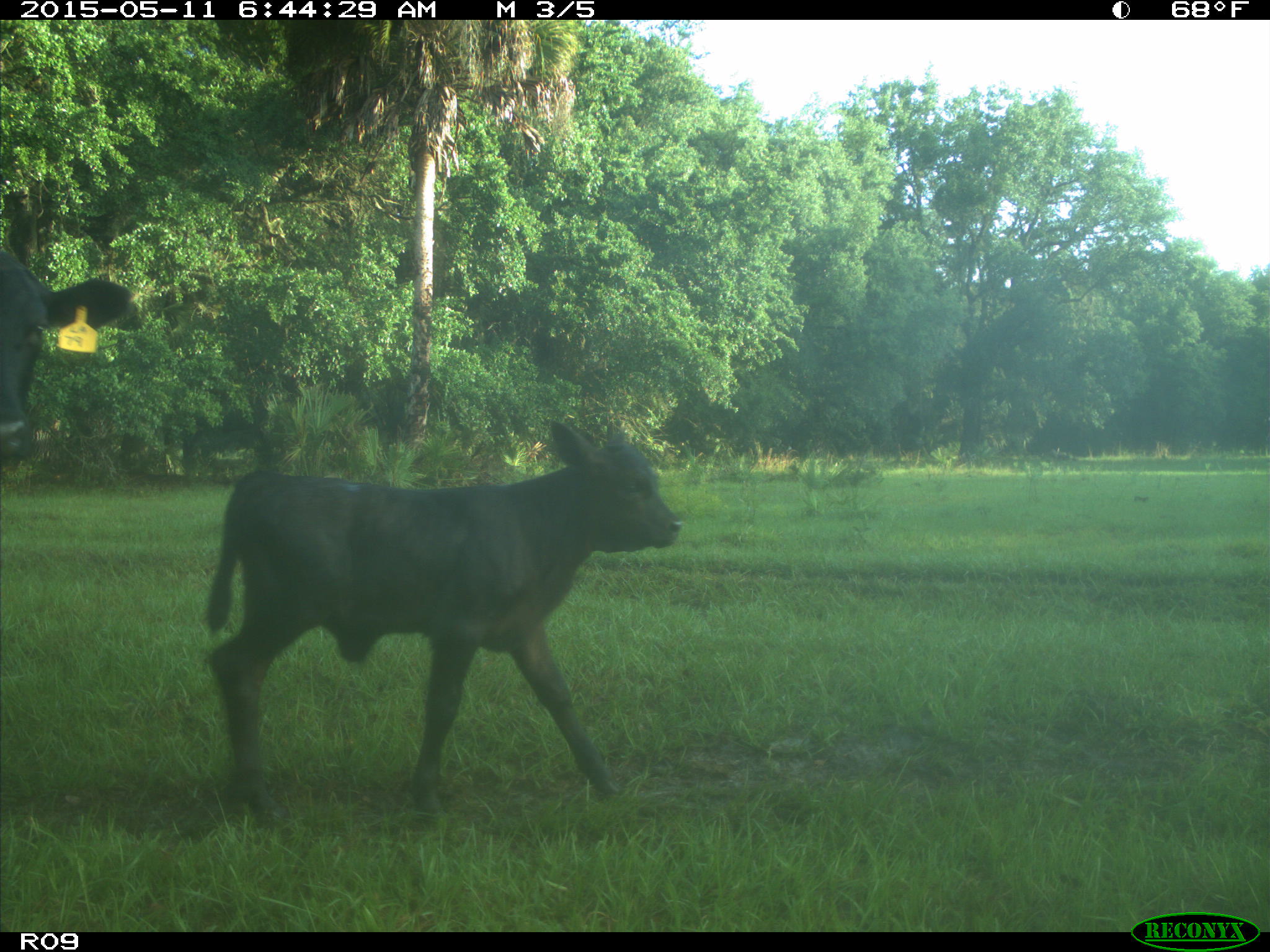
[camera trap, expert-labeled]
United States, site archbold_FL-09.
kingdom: Animalia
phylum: Chordata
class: Mammalia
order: Artiodactyla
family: Bovidae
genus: Bos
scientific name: Bos taurus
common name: domestic cow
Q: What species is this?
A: Bos taurus (domestic cow).